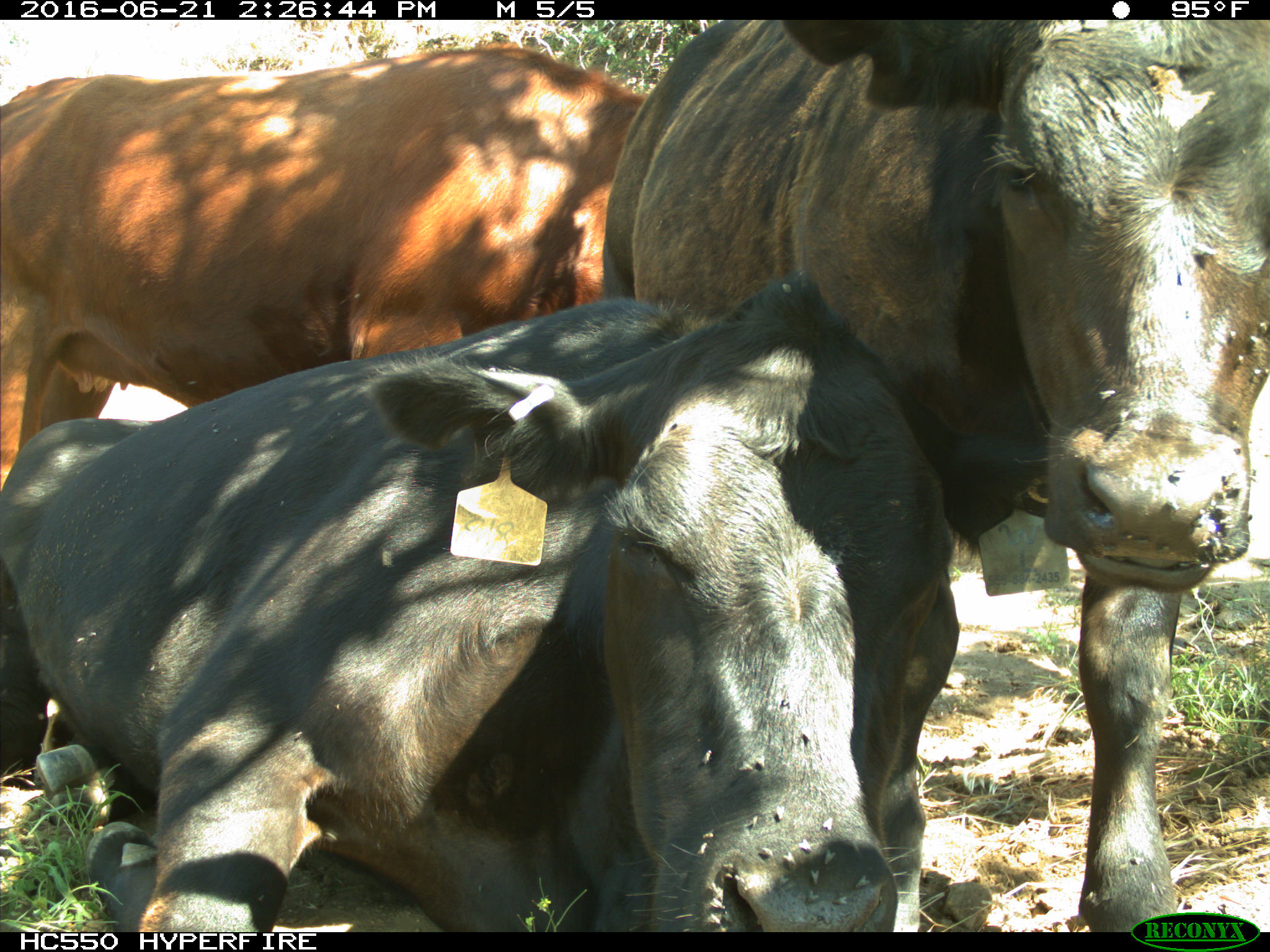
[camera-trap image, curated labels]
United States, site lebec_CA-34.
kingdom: Animalia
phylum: Chordata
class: Mammalia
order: Artiodactyla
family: Bovidae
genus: Bos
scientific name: Bos taurus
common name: domestic cow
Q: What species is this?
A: Bos taurus (domestic cow).